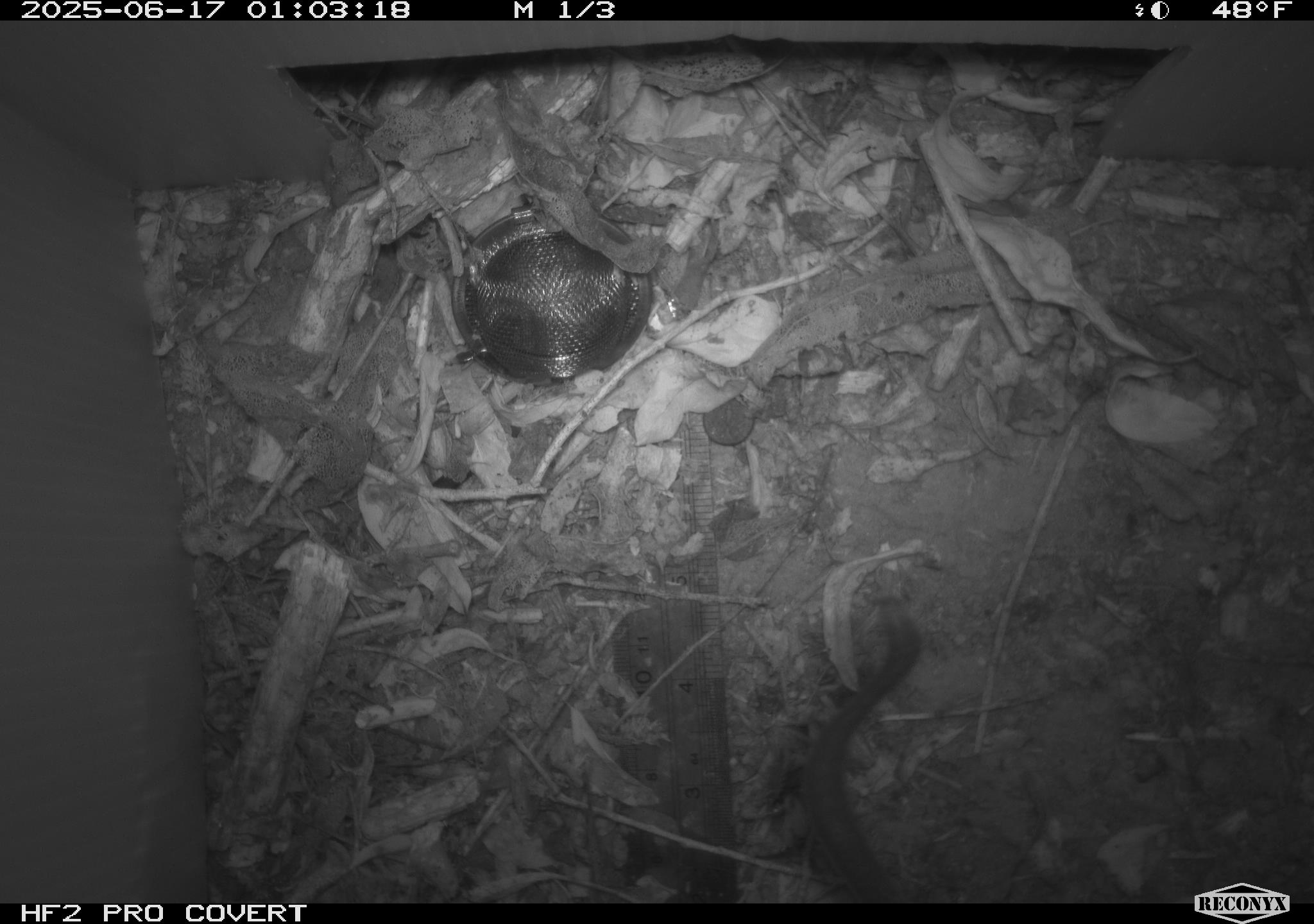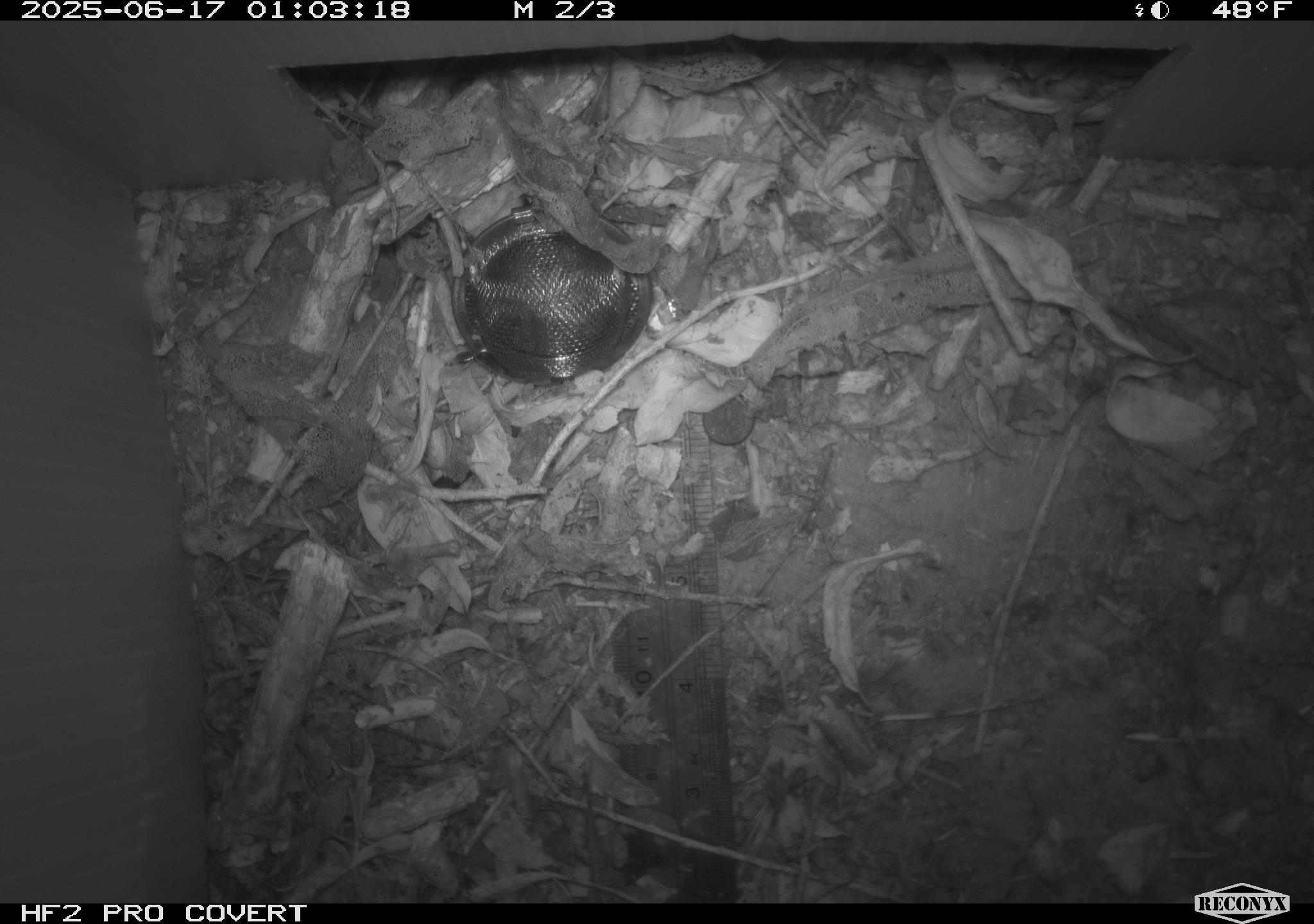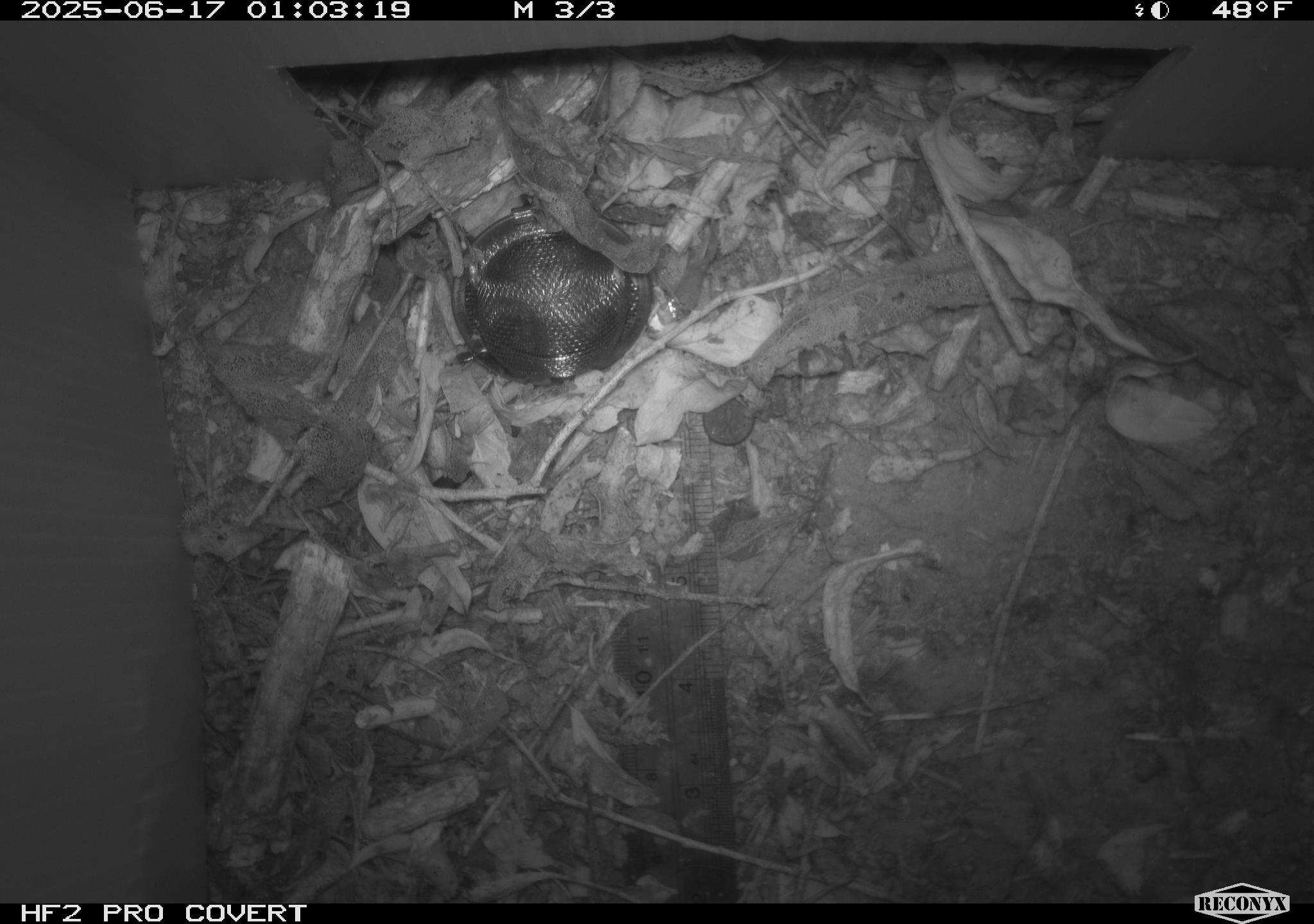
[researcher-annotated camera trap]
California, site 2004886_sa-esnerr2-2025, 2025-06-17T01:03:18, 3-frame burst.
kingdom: Animalia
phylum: Chordata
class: Mammalia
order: Rodentia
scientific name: Rodentia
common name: rodent